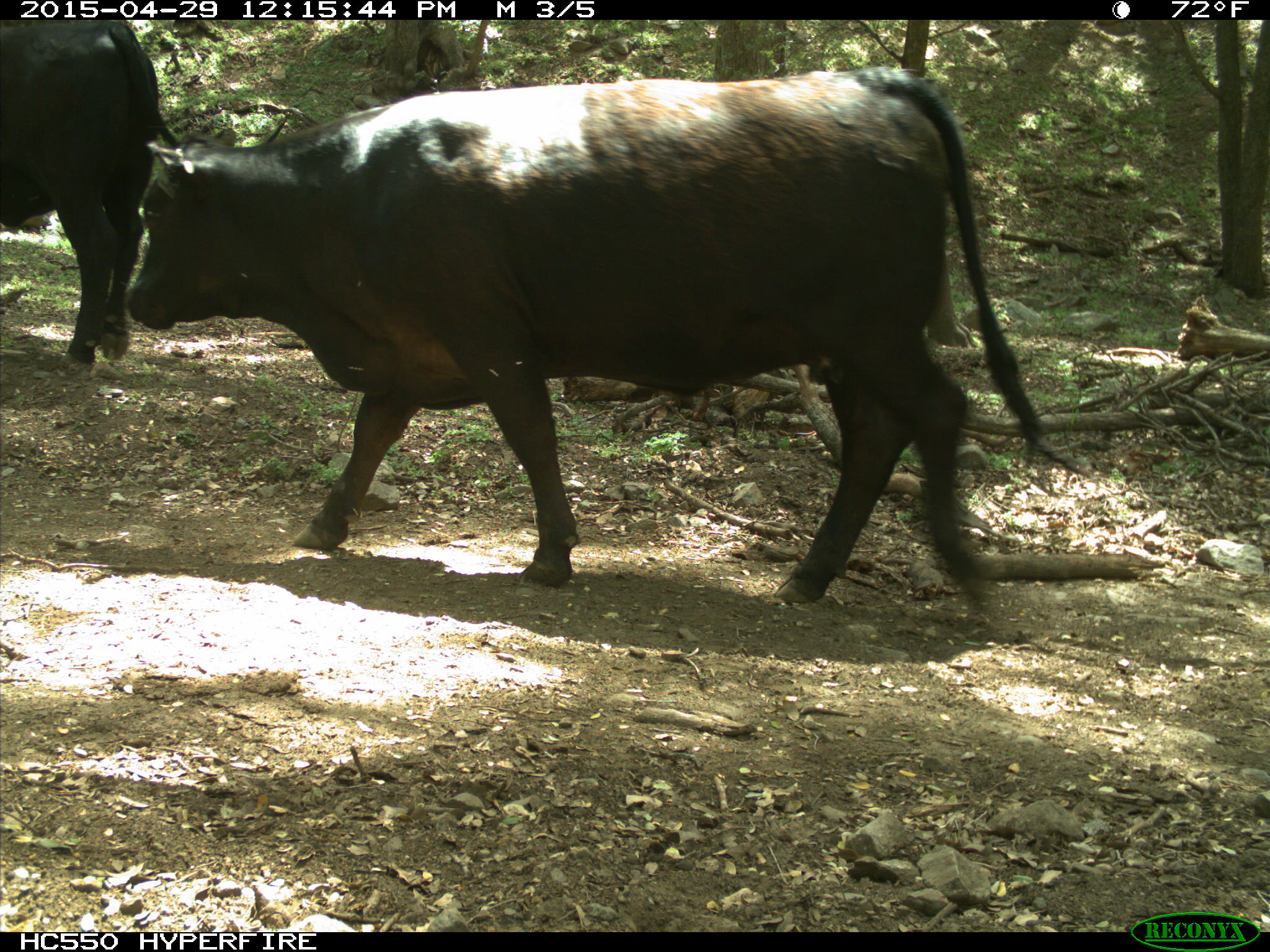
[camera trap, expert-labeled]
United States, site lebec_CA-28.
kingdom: Animalia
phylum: Chordata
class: Mammalia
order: Artiodactyla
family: Bovidae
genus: Bos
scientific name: Bos taurus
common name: domestic cow